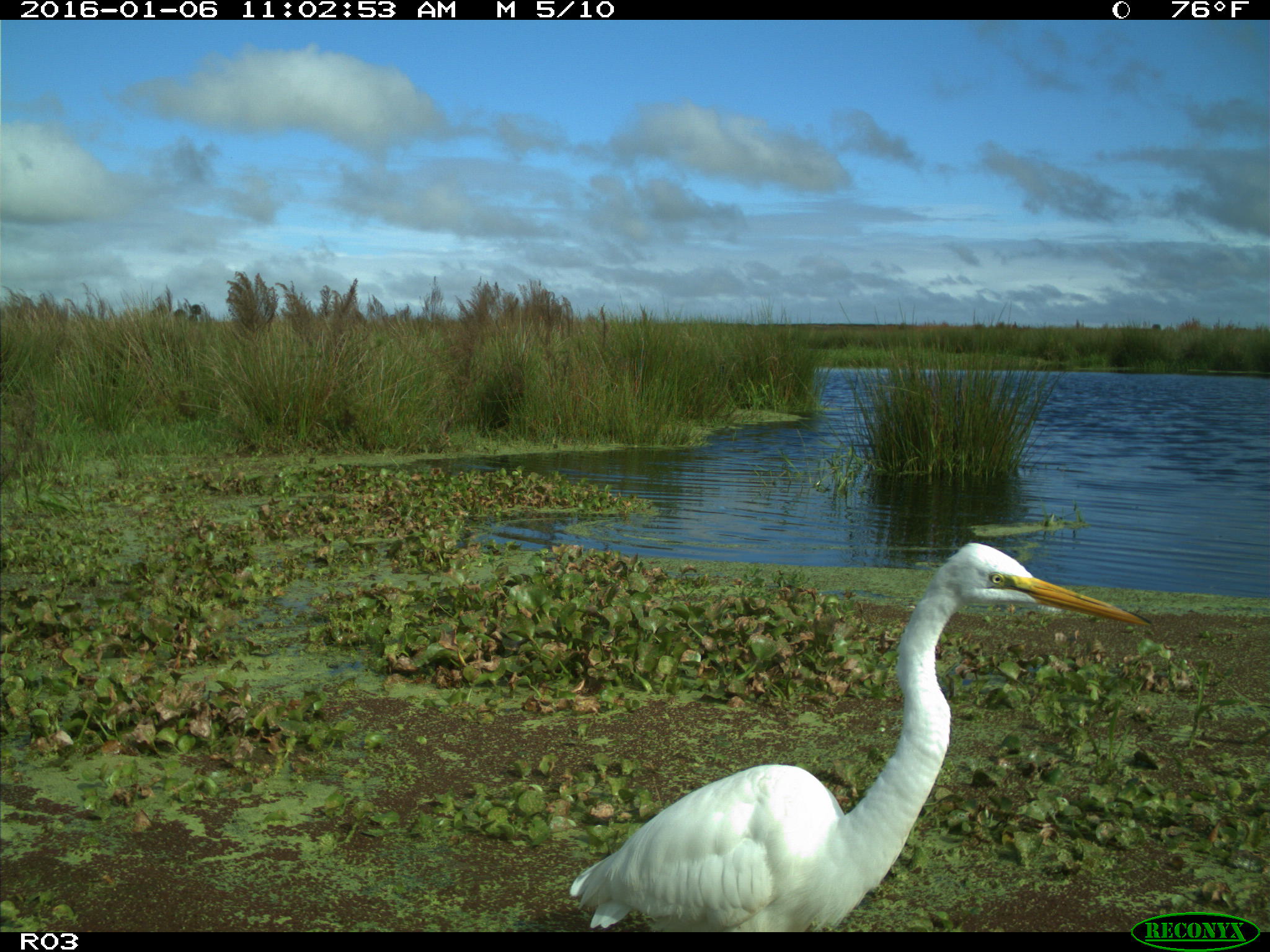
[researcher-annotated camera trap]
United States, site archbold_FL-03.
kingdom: Animalia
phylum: Chordata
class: Aves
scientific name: Aves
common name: birds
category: unidentified bird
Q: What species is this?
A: Unidentified bird (birds) (Aves).